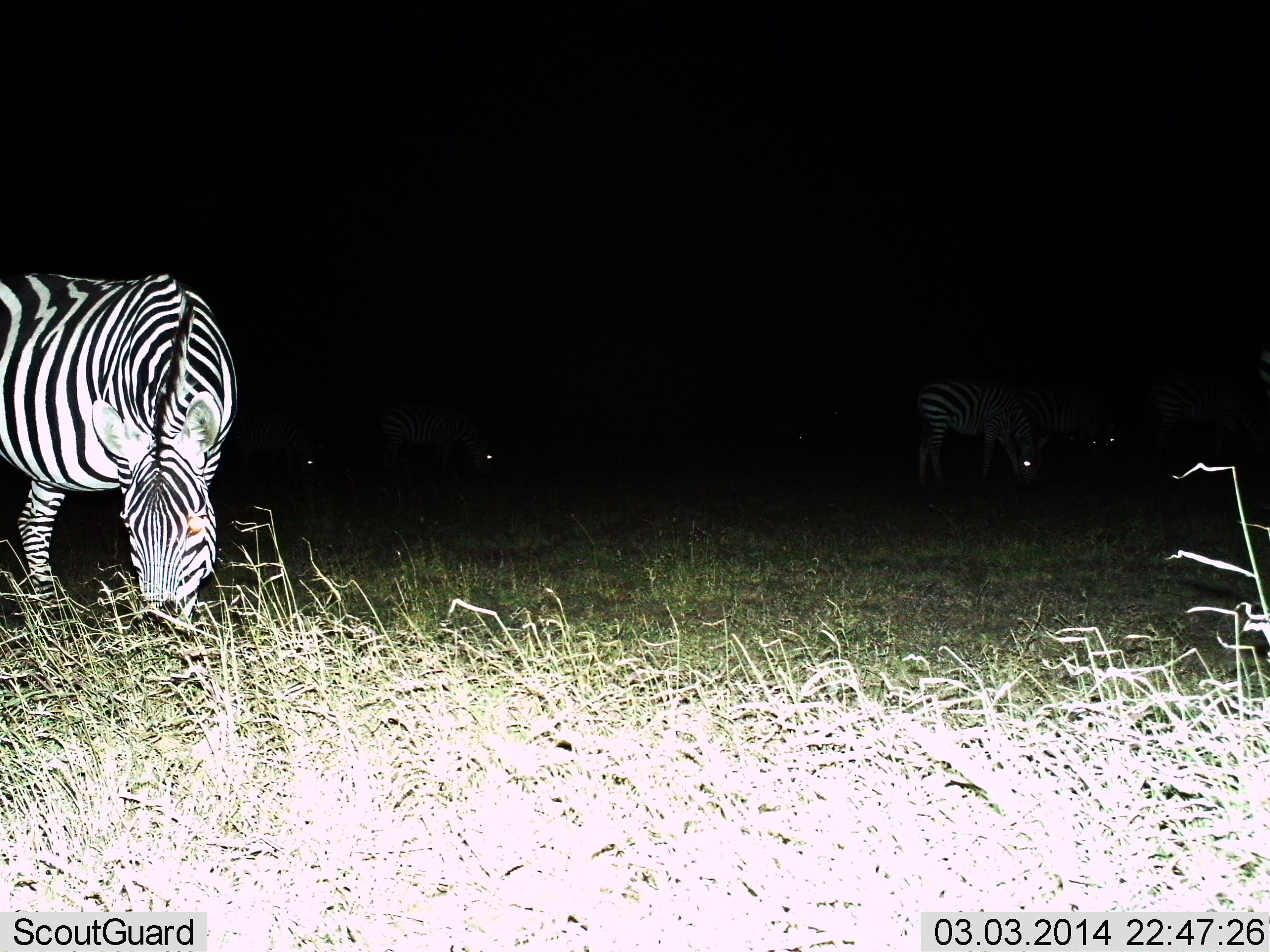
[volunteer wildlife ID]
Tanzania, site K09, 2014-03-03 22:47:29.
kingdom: Animalia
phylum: Chordata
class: Mammalia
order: Perissodactyla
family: Equidae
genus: Equus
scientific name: Equus quagga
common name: plains zebra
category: zebra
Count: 6.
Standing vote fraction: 40%.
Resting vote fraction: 0%.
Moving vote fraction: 0%.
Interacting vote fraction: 0%.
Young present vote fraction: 0%.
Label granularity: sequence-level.